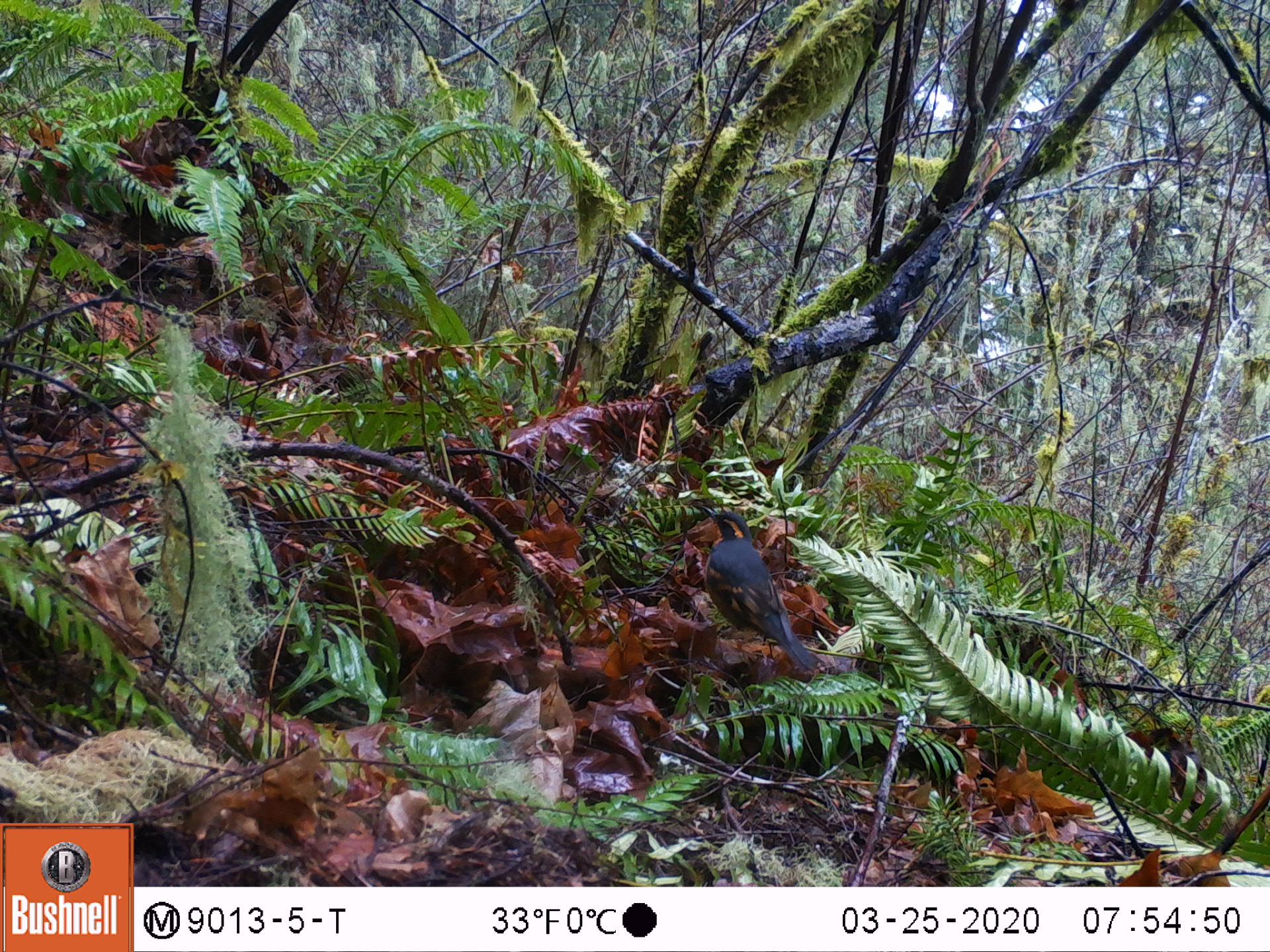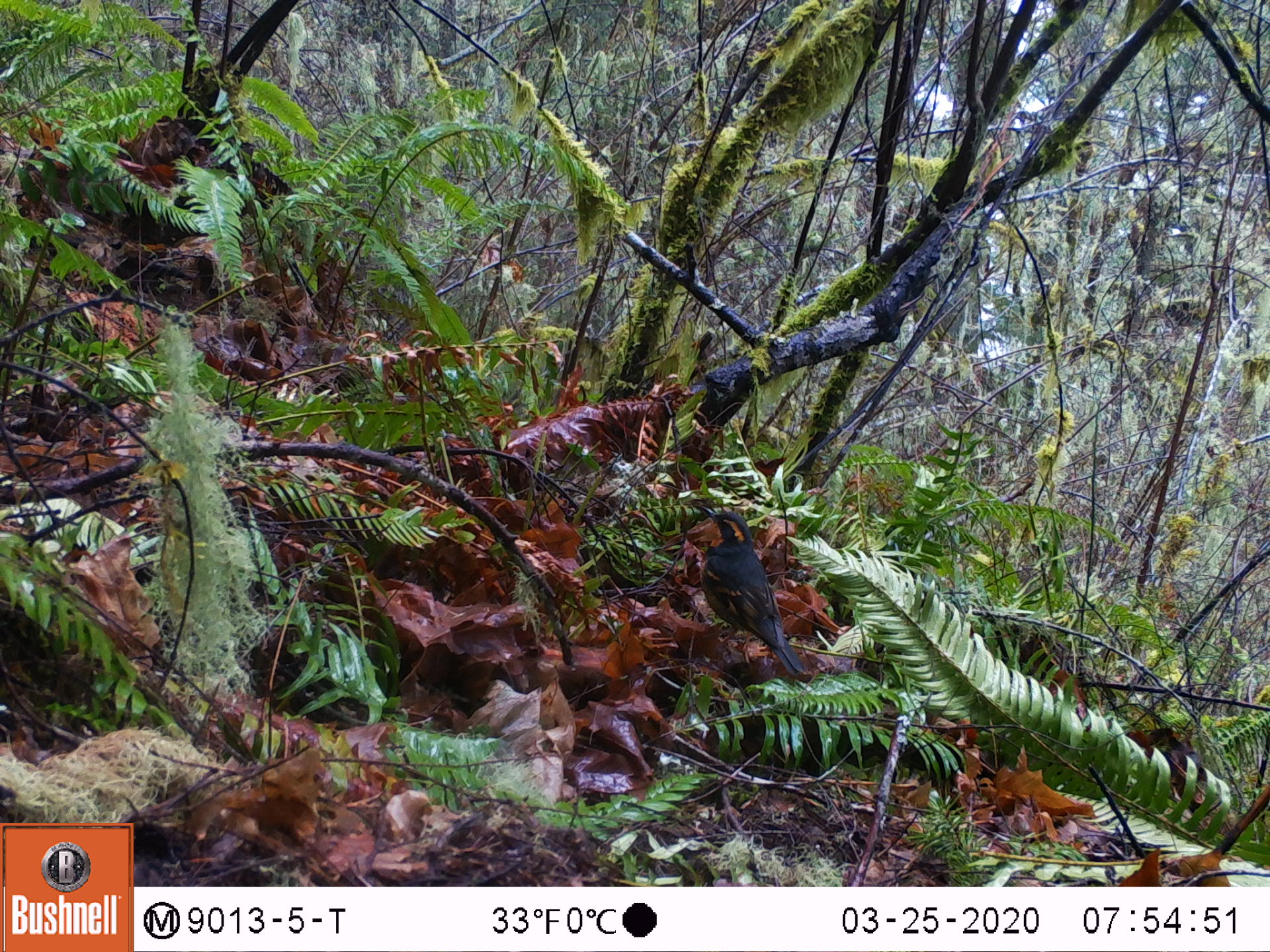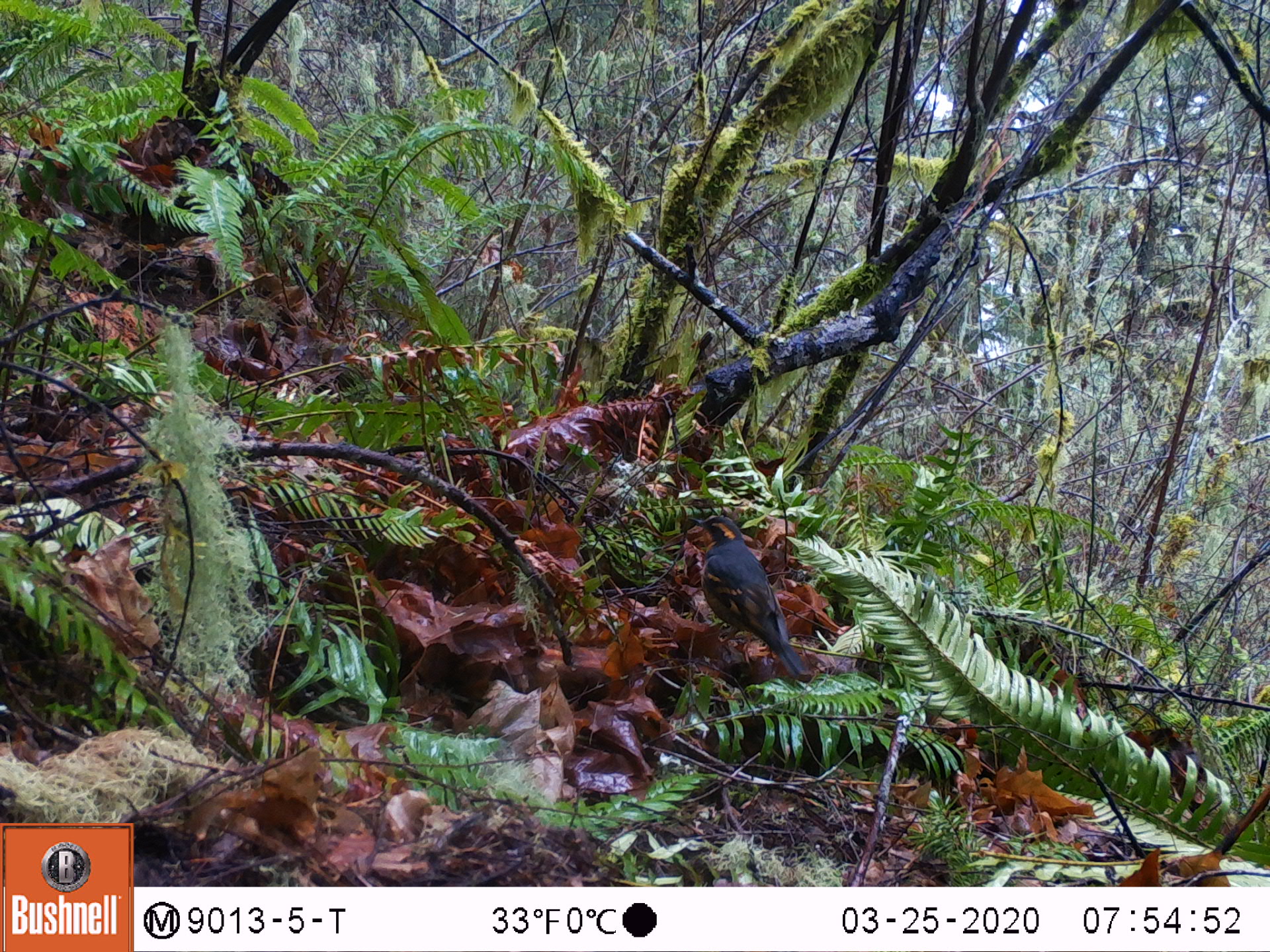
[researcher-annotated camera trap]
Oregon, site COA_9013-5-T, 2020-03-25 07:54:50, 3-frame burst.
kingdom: Animalia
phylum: Chordata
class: Aves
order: Passeriformes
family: Turdidae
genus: Ixoreus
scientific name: Ixoreus naevius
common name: varied thrush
Varied thrush (Ixoreus naevius).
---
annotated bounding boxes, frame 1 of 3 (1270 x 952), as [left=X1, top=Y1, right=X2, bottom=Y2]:
varied thrush: [left=698, top=509, right=810, bottom=666]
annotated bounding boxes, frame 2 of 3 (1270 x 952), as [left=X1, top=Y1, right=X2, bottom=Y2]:
varied thrush: [left=690, top=505, right=801, bottom=672]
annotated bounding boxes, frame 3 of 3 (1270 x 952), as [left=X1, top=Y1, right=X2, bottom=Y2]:
varied thrush: [left=698, top=512, right=798, bottom=677]